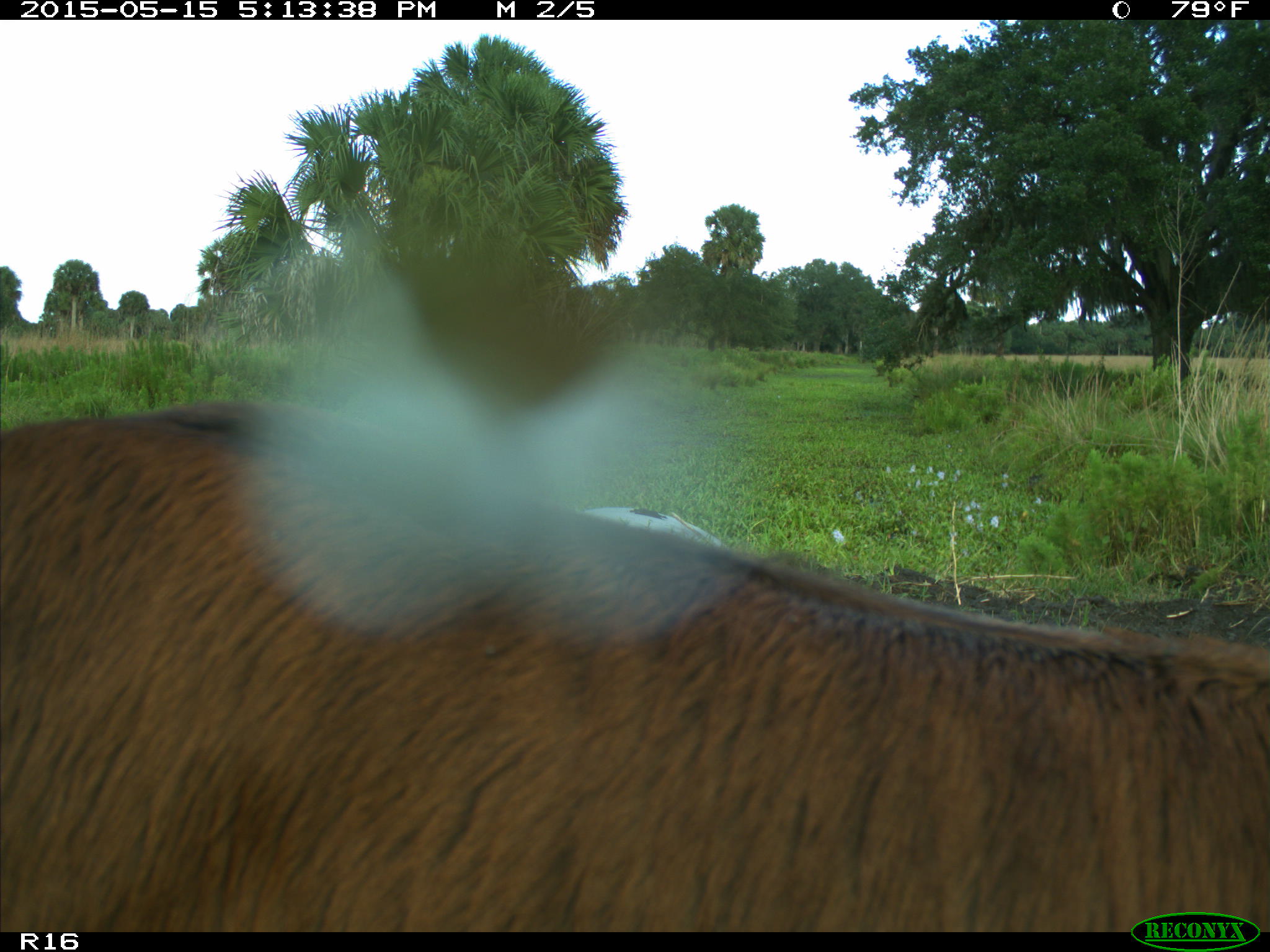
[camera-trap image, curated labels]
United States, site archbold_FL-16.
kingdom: Animalia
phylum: Chordata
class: Mammalia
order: Artiodactyla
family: Bovidae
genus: Bos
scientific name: Bos taurus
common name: domestic cow